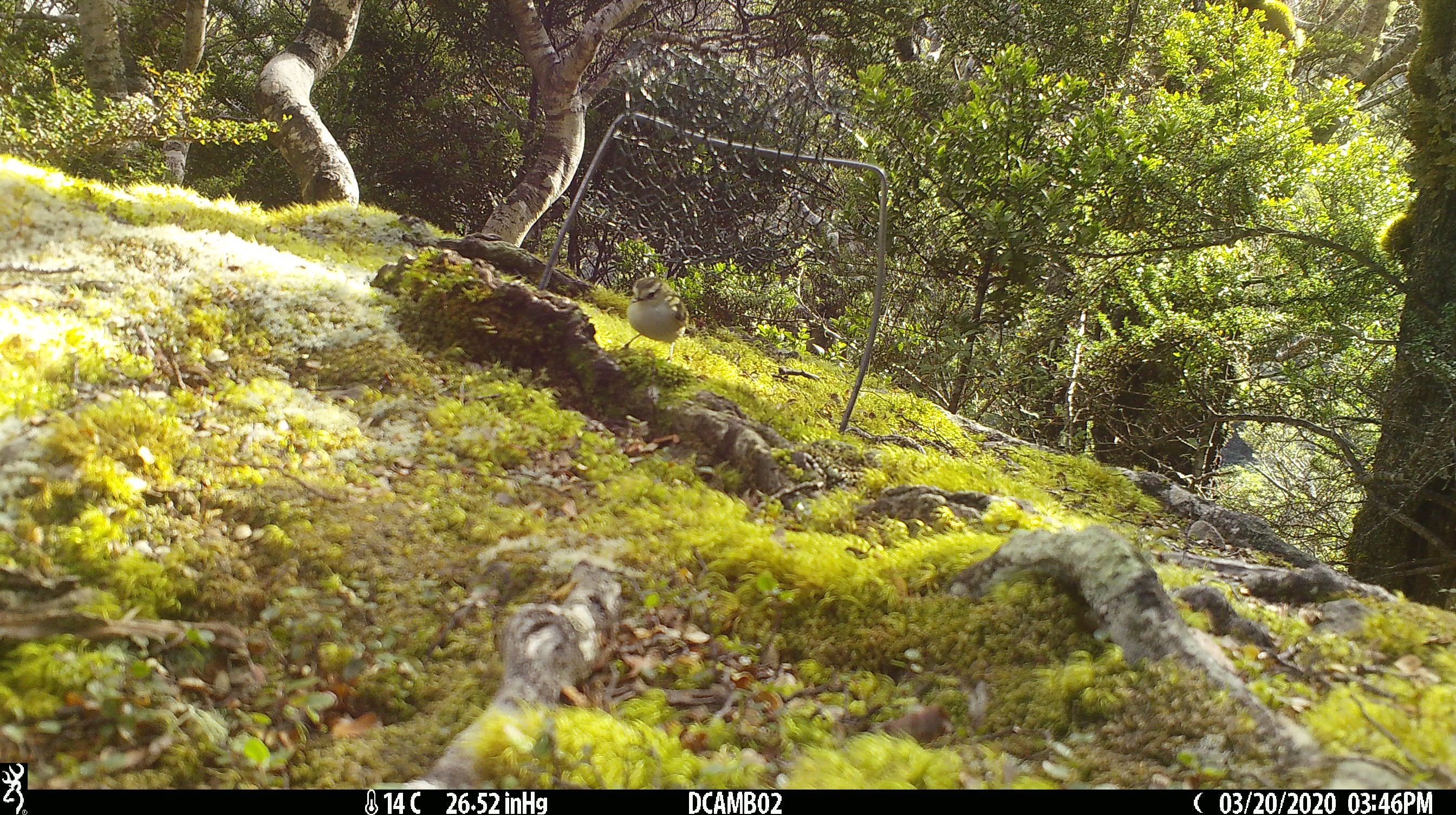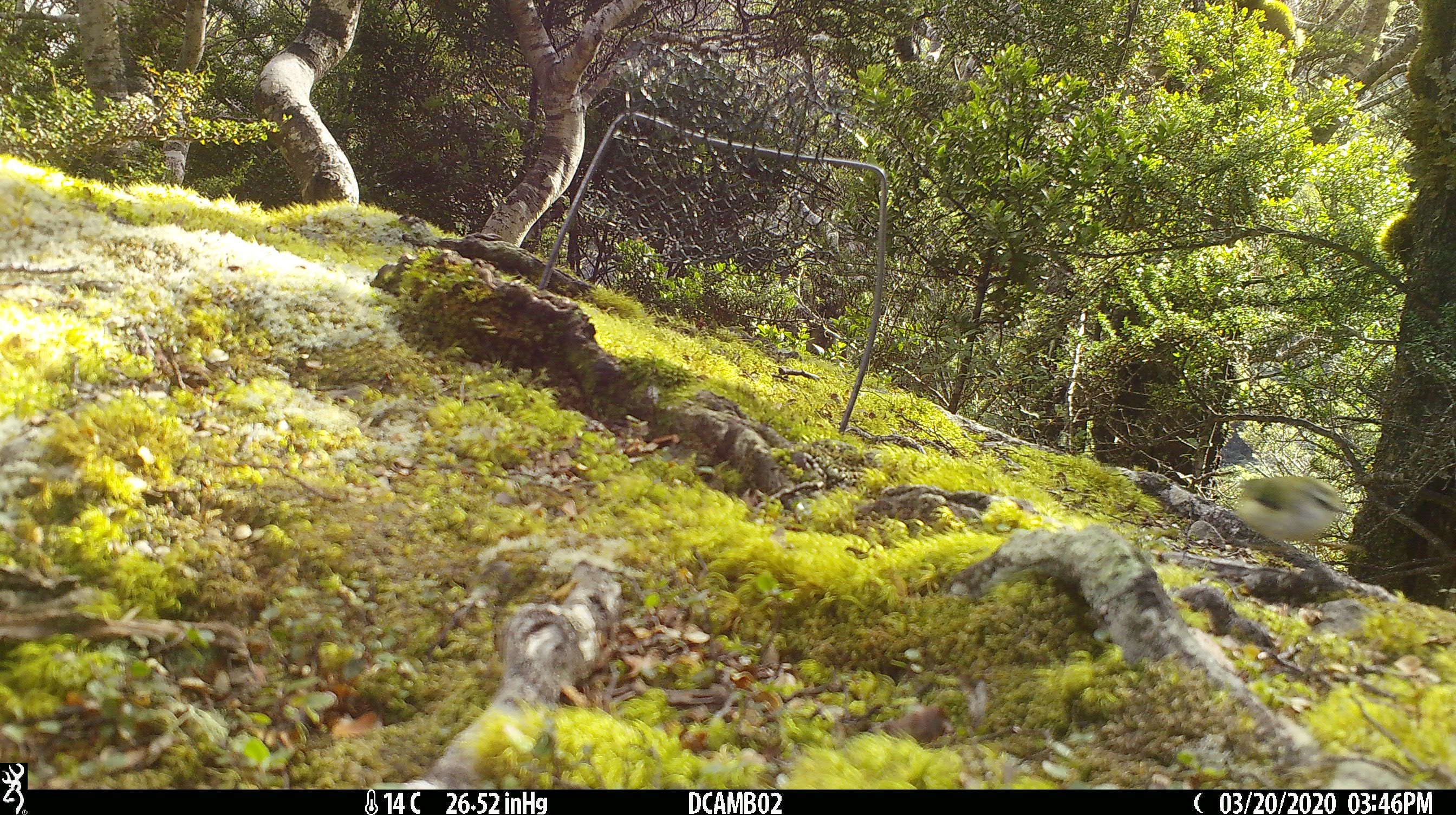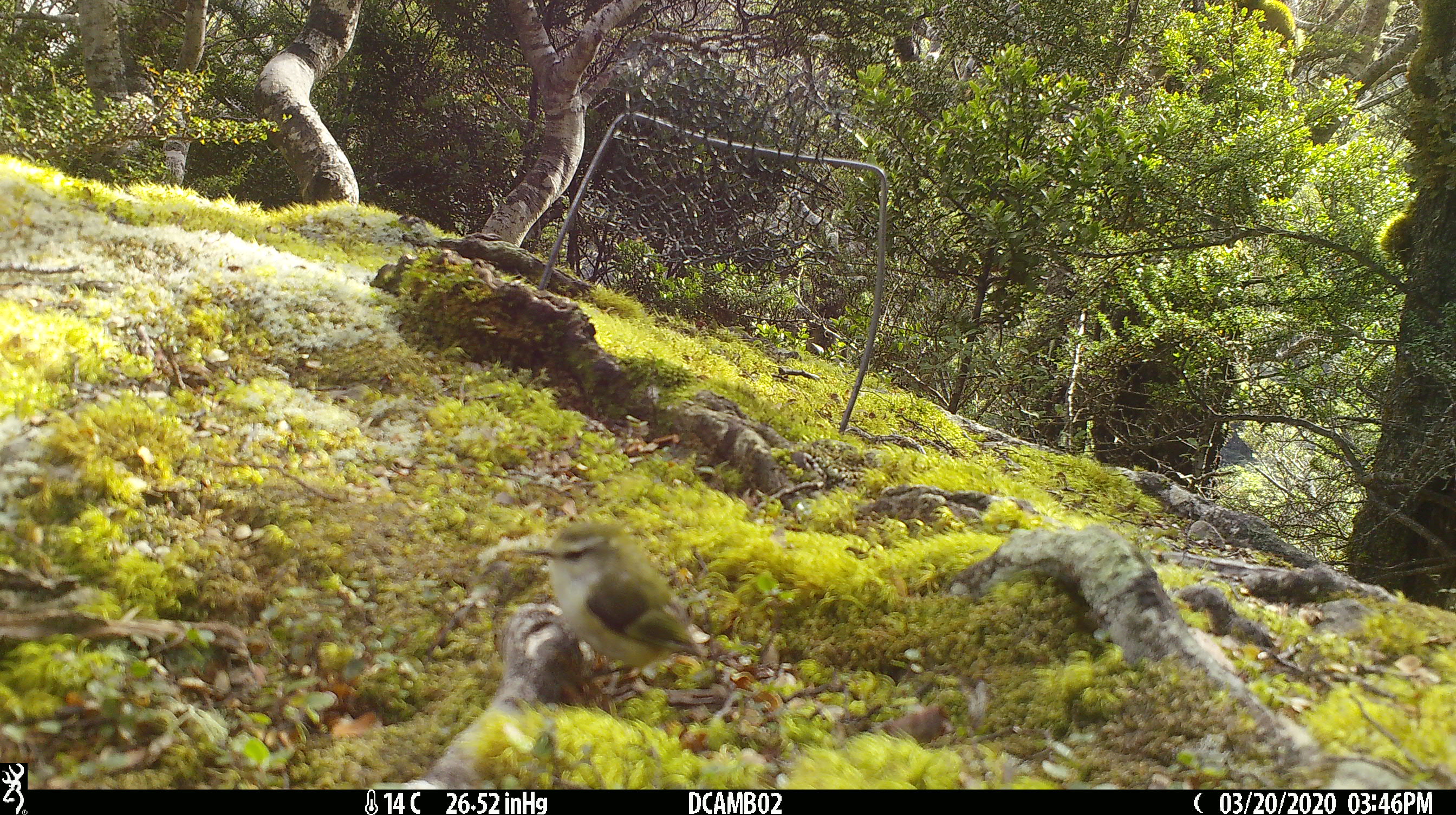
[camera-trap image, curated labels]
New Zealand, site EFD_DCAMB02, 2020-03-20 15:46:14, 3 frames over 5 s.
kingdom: Animalia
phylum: Chordata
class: Aves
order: Passeriformes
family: Acanthisittidae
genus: Acanthisitta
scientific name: Acanthisitta chloris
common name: rifleman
Rifleman (Acanthisitta chloris).